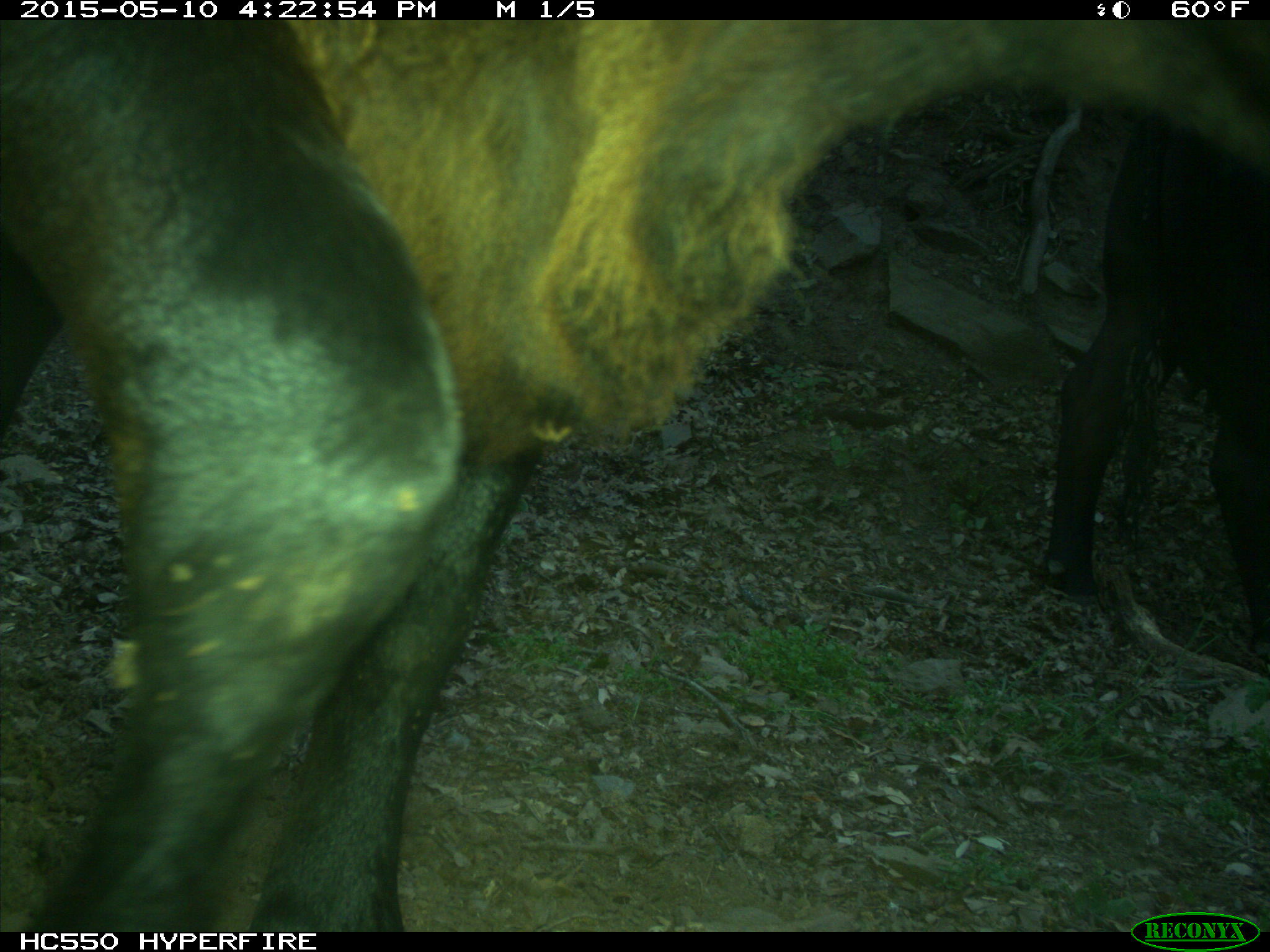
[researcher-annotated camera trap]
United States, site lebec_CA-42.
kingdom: Animalia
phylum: Chordata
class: Mammalia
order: Artiodactyla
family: Bovidae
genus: Bos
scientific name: Bos taurus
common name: domestic cow